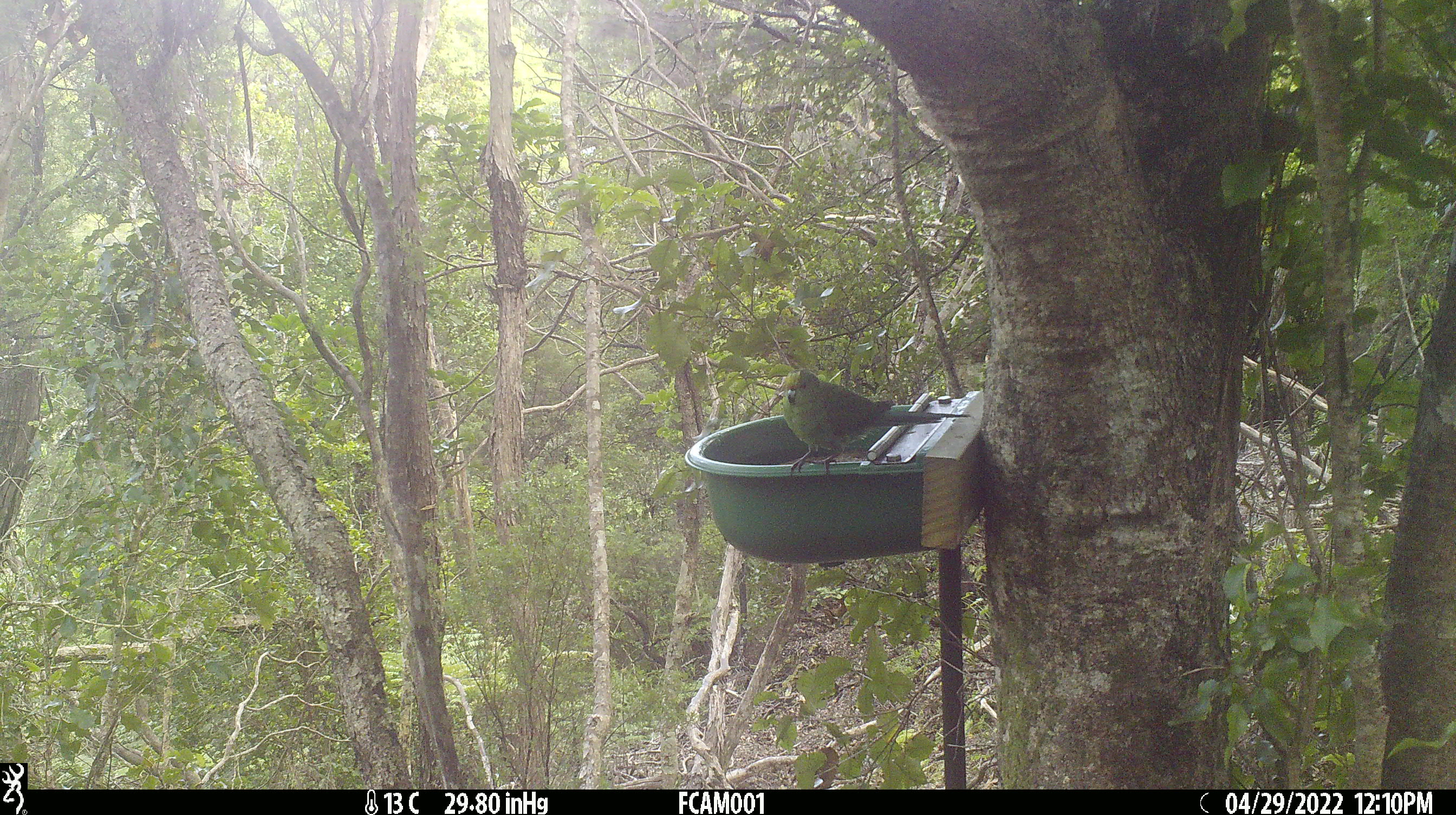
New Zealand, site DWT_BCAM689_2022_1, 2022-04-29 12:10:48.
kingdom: Animalia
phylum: Chordata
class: Aves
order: Psittaciformes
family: Psittaculidae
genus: Cyanoramphus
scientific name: Cyanoramphus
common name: parakeet